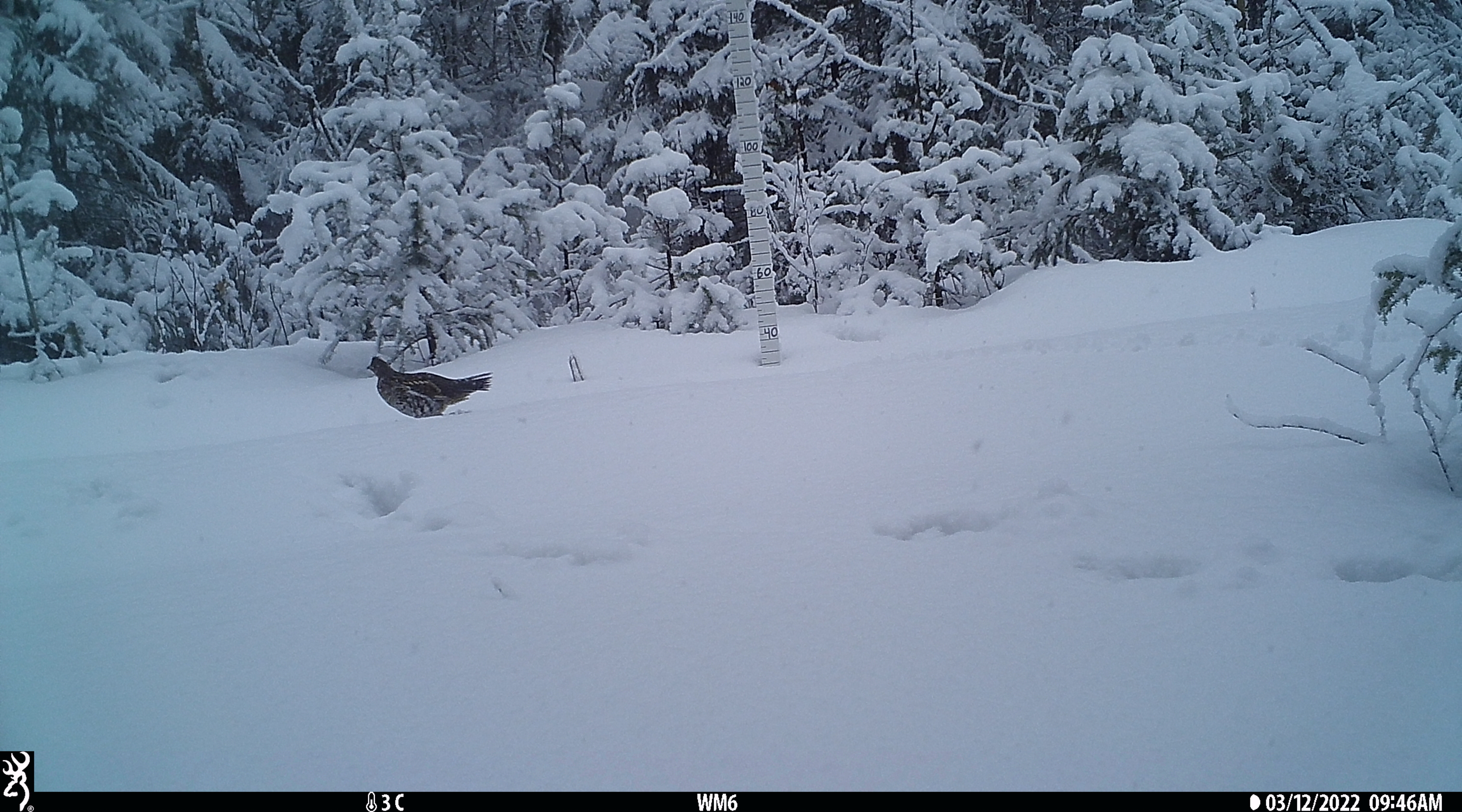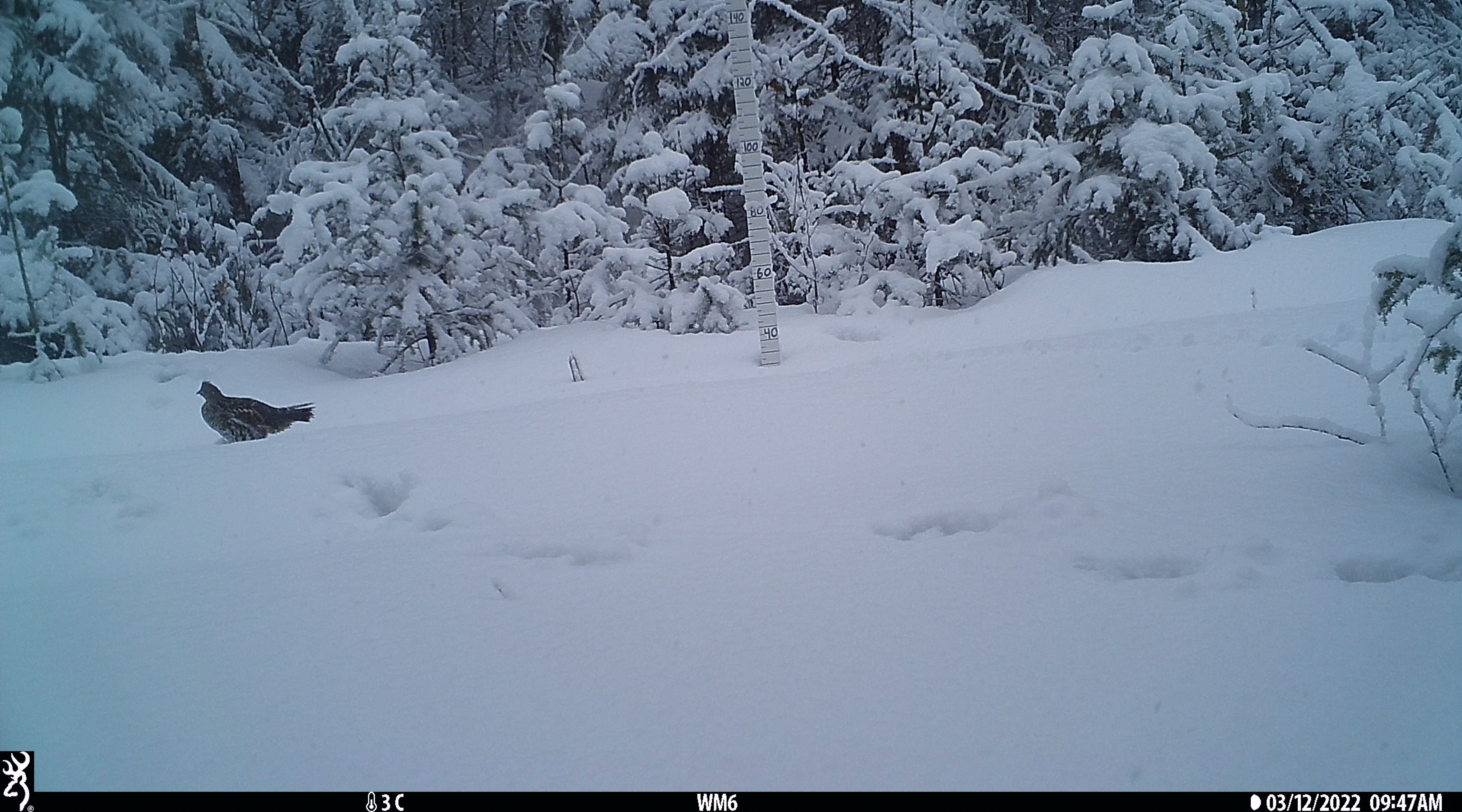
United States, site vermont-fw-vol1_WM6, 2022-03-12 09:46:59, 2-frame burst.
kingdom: Animalia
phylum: Chordata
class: Aves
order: Galliformes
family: Phasianidae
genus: Bonasa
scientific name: Bonasa umbellus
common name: ruffed grouse